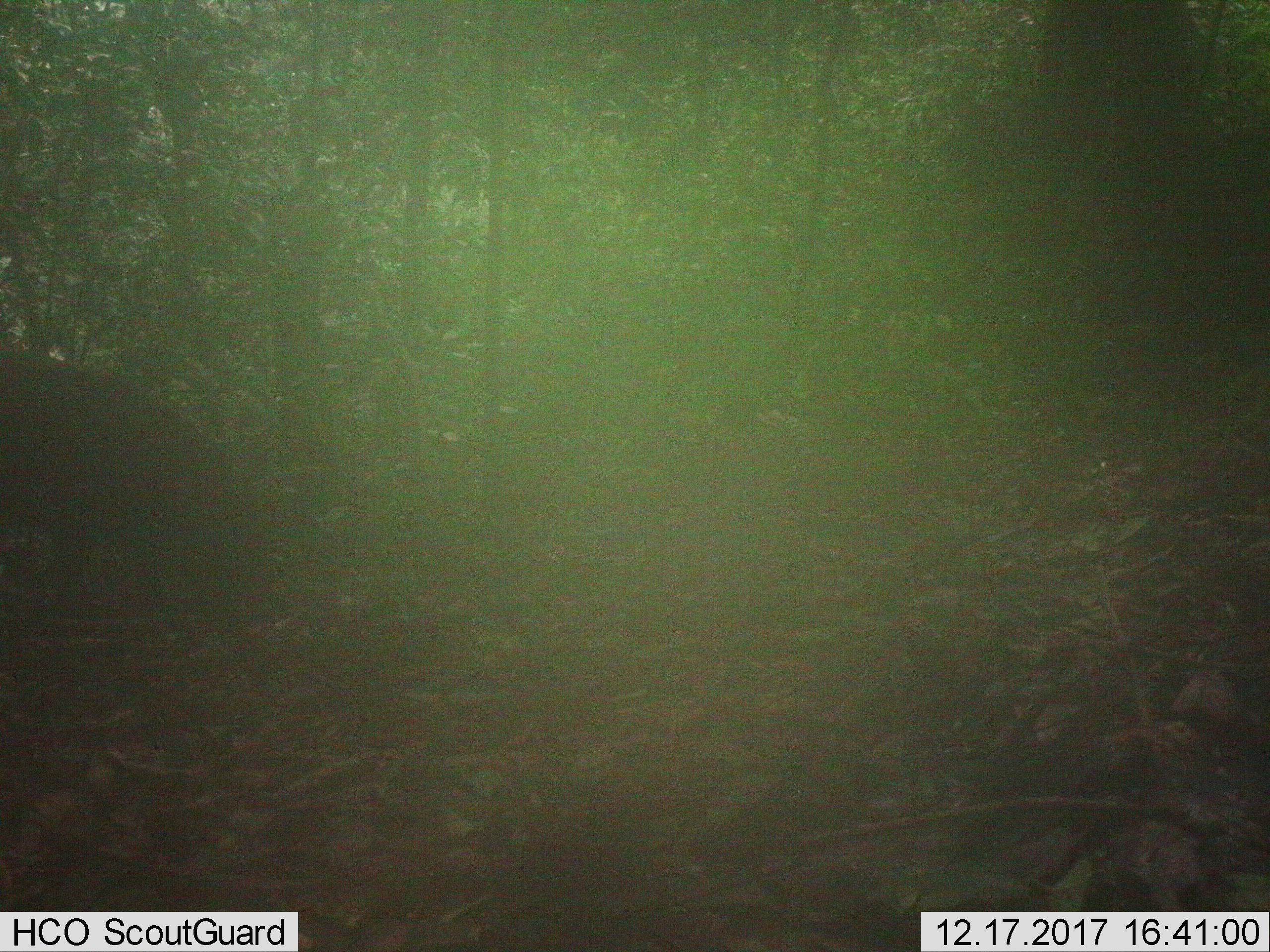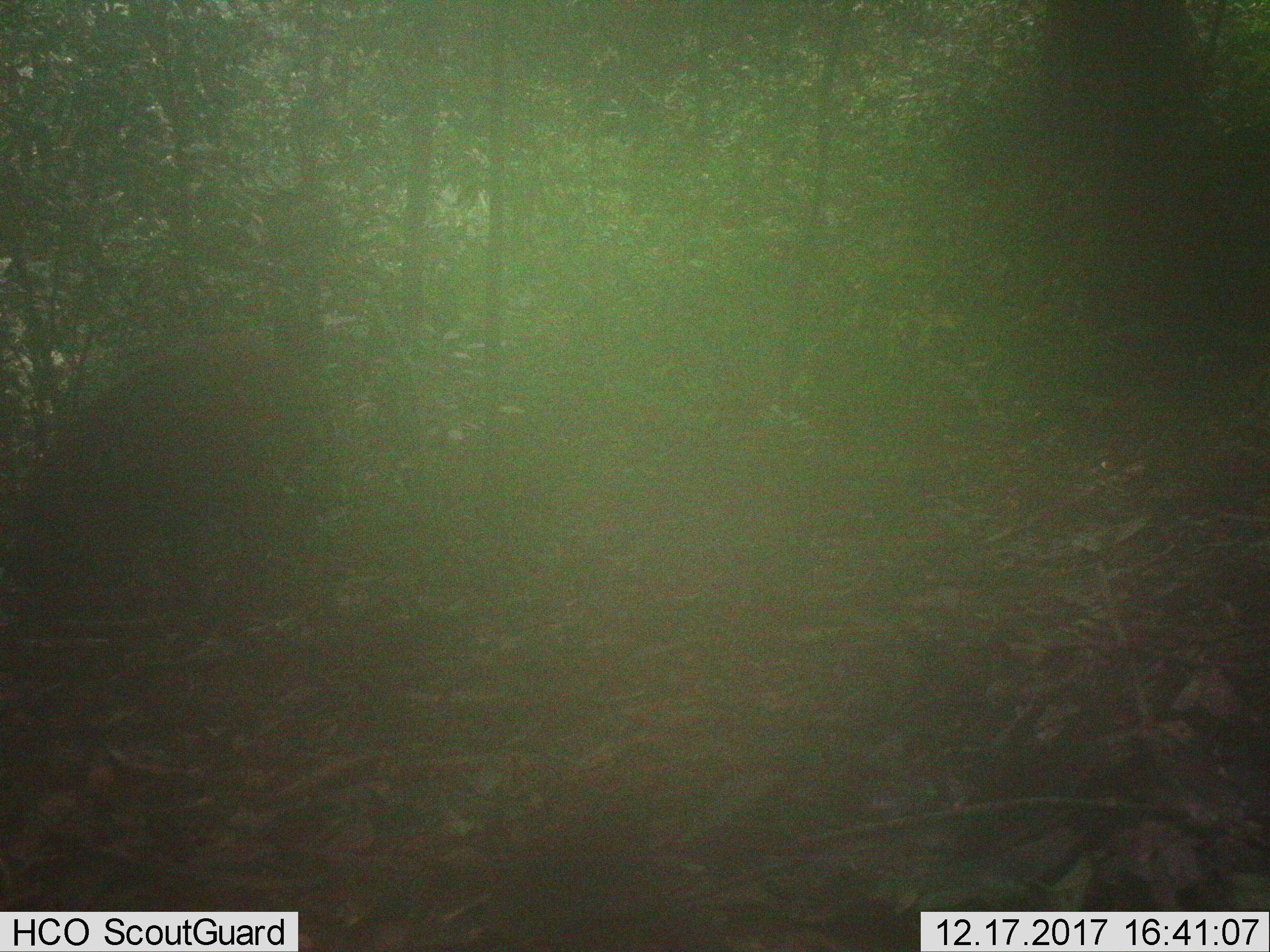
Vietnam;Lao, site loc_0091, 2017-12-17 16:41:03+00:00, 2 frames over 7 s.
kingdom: Animalia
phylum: Chordata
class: Mammalia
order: Artiodactyla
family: Suidae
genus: Sus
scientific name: Sus scrofa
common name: eurasian wild pig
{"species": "eurasian wild pig (Sus scrofa)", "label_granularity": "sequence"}